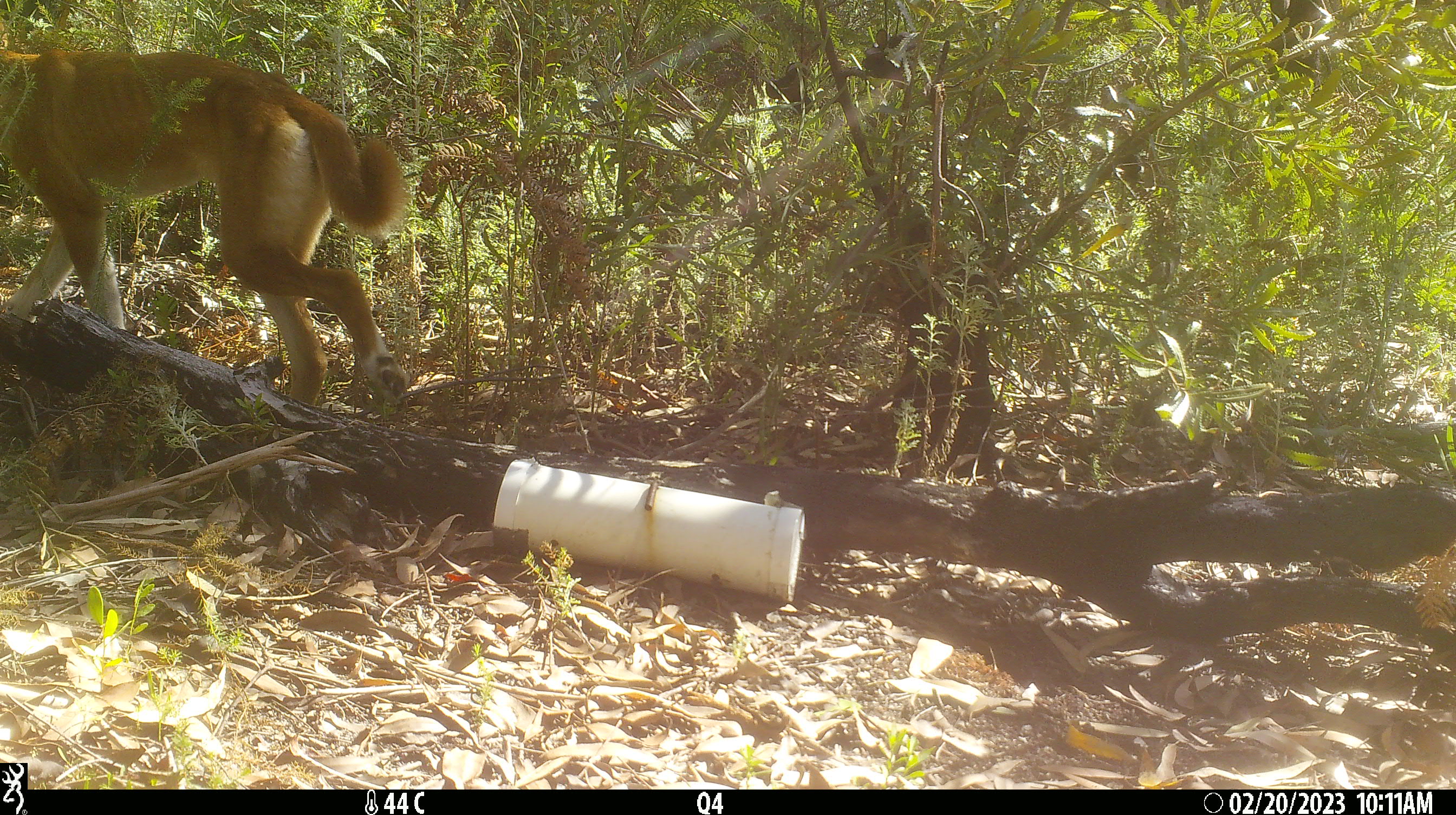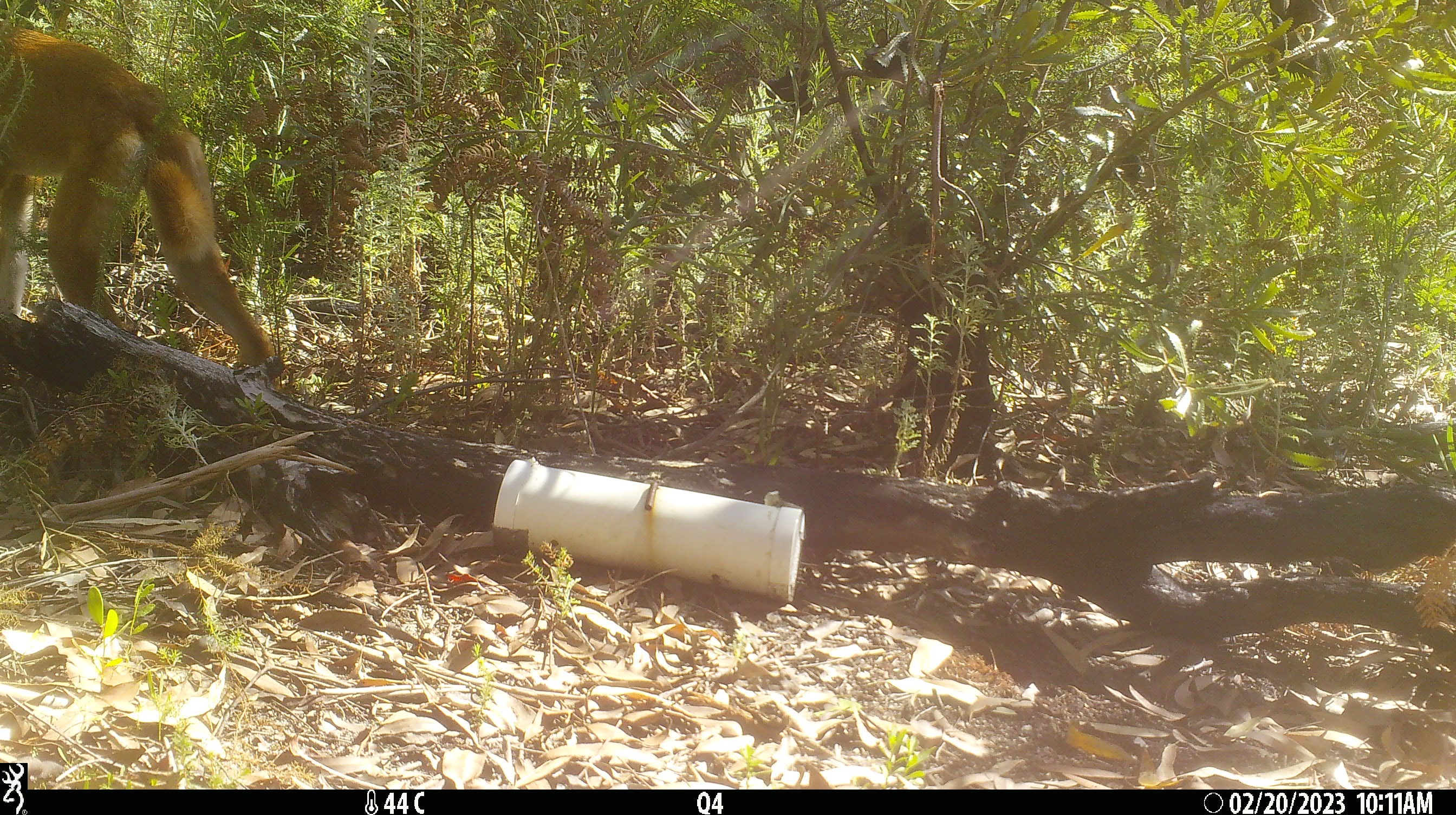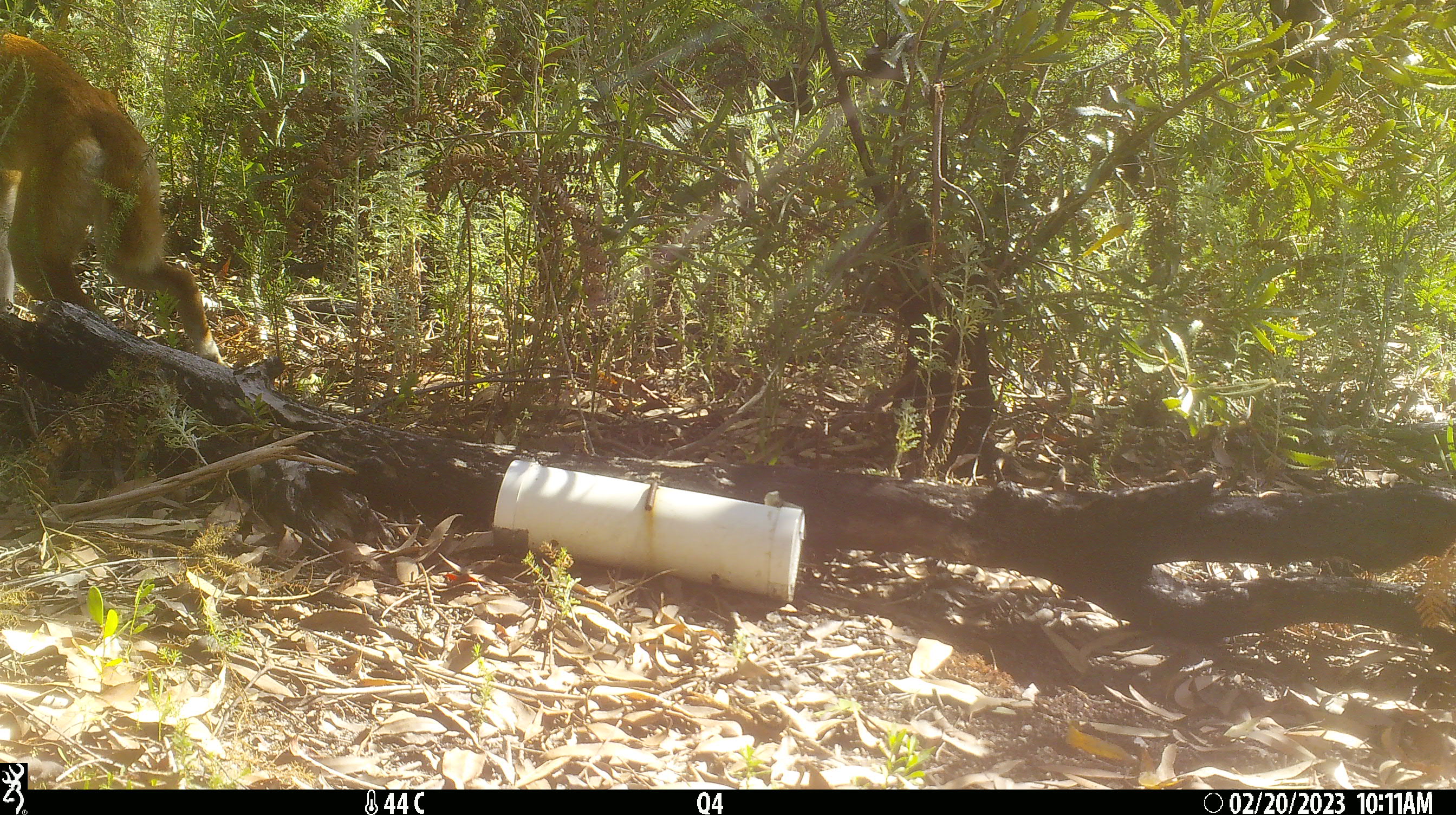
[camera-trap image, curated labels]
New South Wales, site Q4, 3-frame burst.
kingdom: Animalia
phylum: Chordata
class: Mammalia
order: Carnivora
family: Canidae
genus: Canis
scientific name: Canis familiaris dingo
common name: dingo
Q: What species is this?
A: Dingo (Canis familiaris dingo).